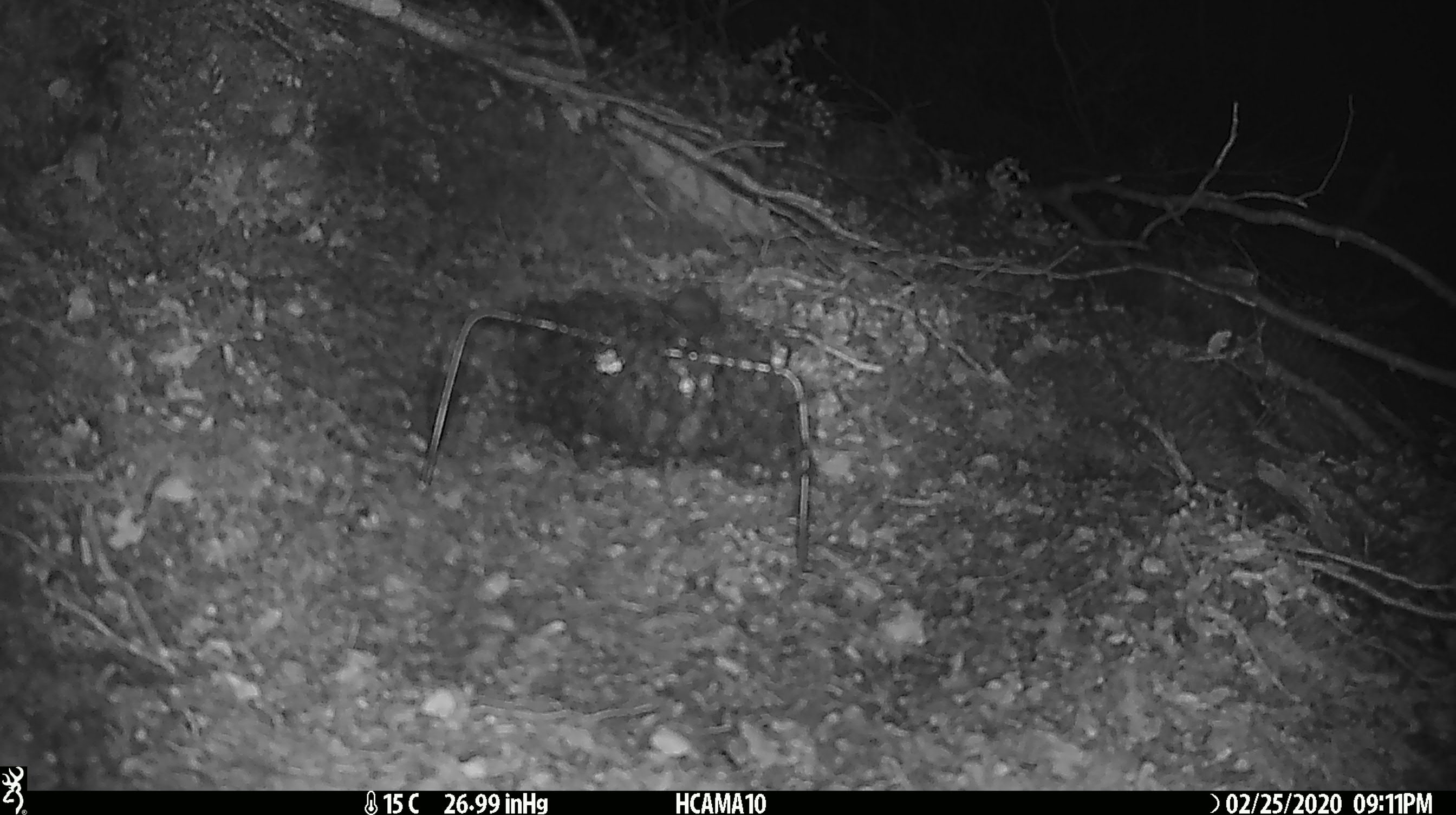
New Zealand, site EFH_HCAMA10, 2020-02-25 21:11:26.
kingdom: Animalia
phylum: Chordata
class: Mammalia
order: Rodentia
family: Muridae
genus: Mus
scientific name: Mus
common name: mouse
Mouse (Mus).